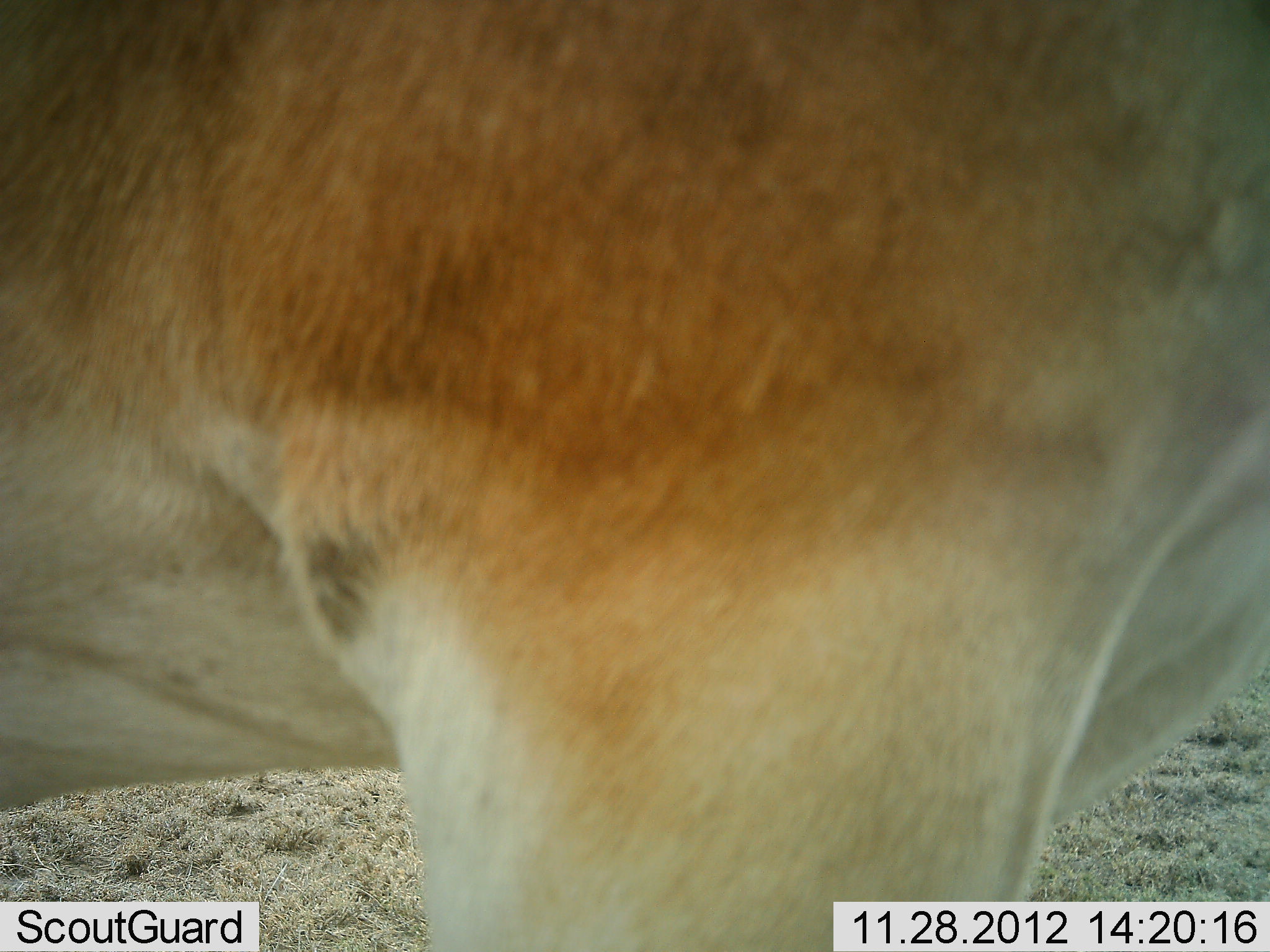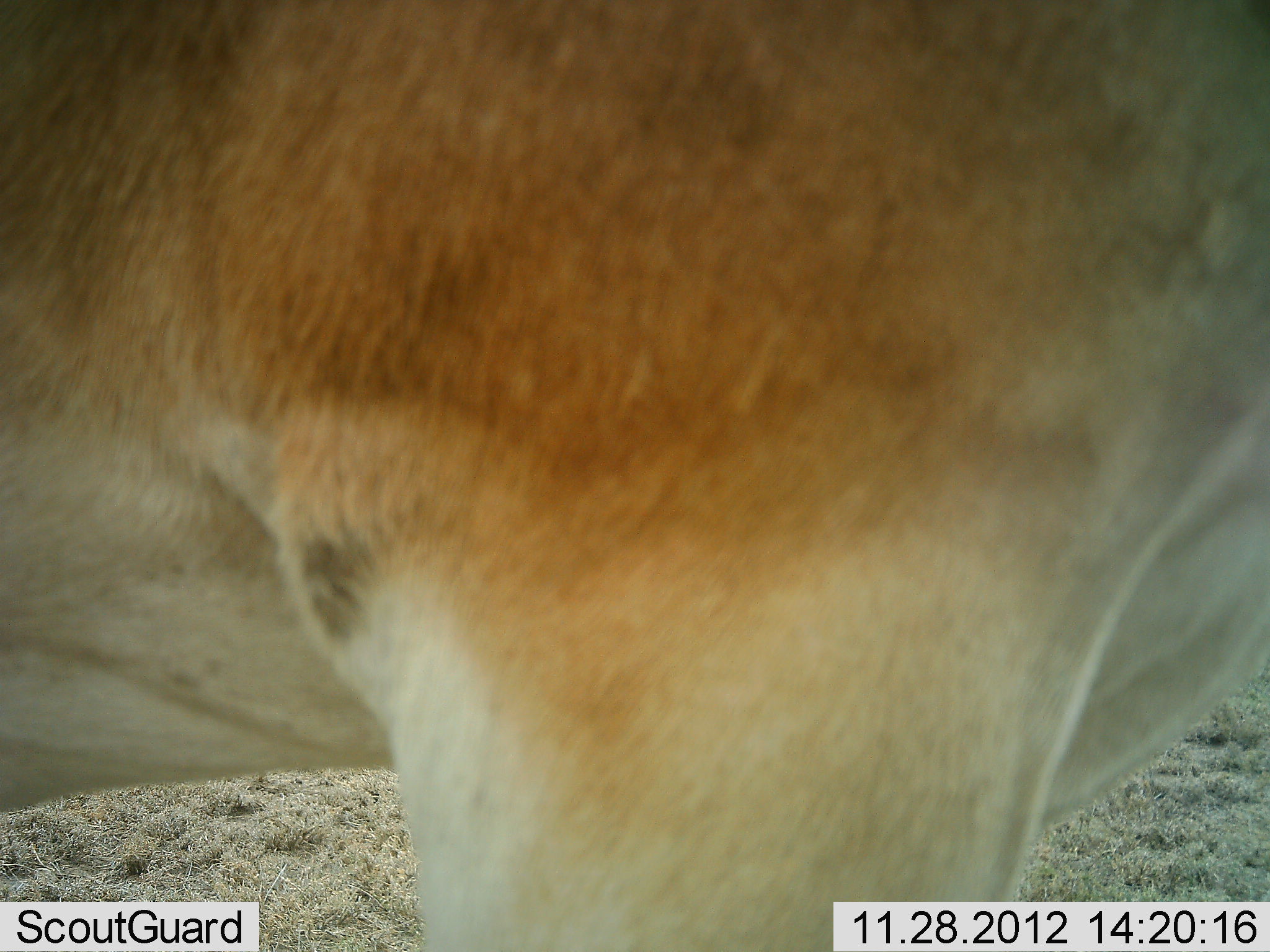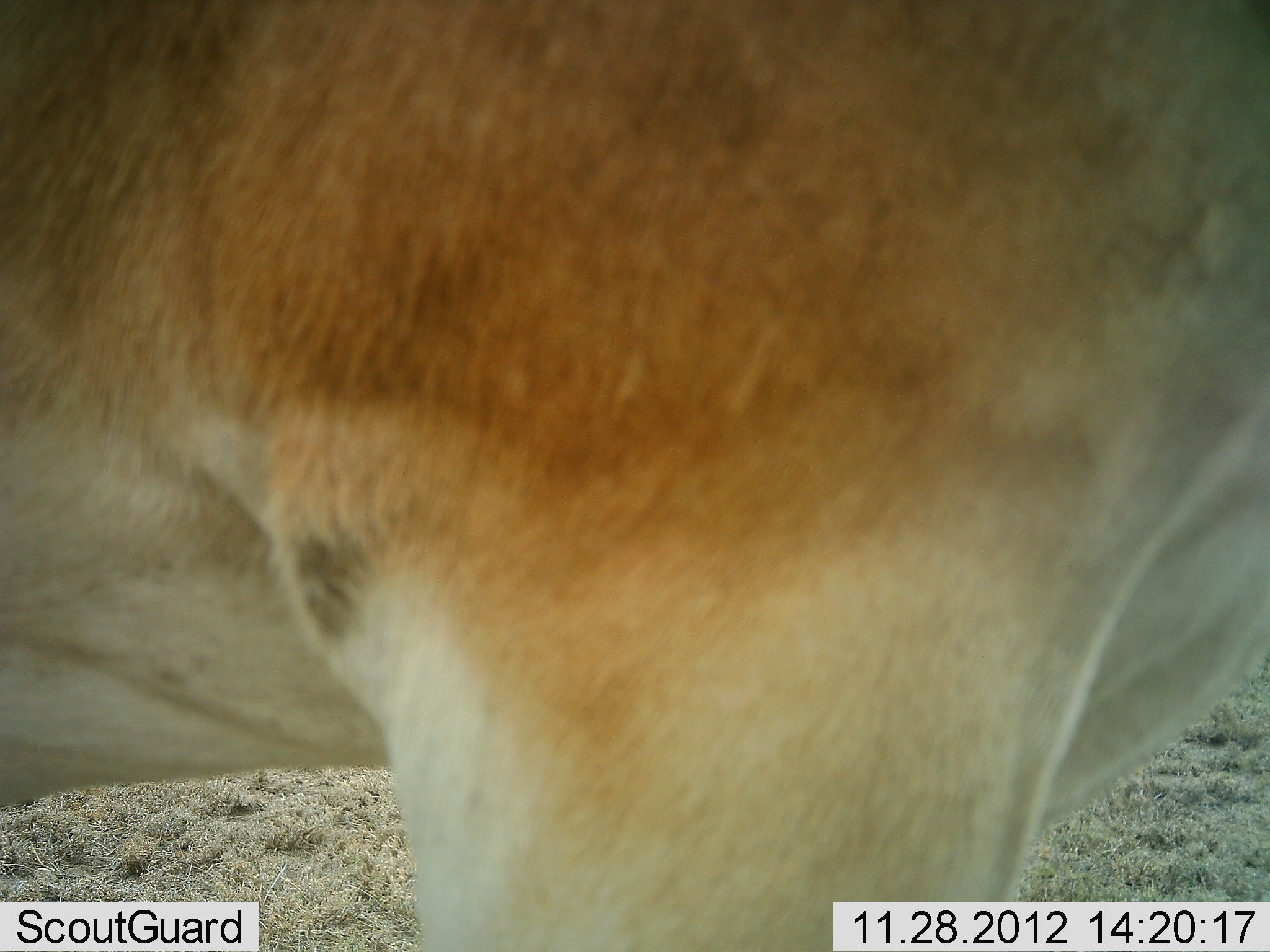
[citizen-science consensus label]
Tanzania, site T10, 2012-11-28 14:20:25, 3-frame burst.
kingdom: Animalia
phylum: Chordata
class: Mammalia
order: Artiodactyla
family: Bovidae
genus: Alcelaphus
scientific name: Alcelaphus buselaphus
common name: hartebeest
Hartebeest (Alcelaphus buselaphus), count 1. Behavior (volunteer vote fractions): standing 100%, resting 0%, moving 0%, interacting 0%. Young present (vote fraction): 0%. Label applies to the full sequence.